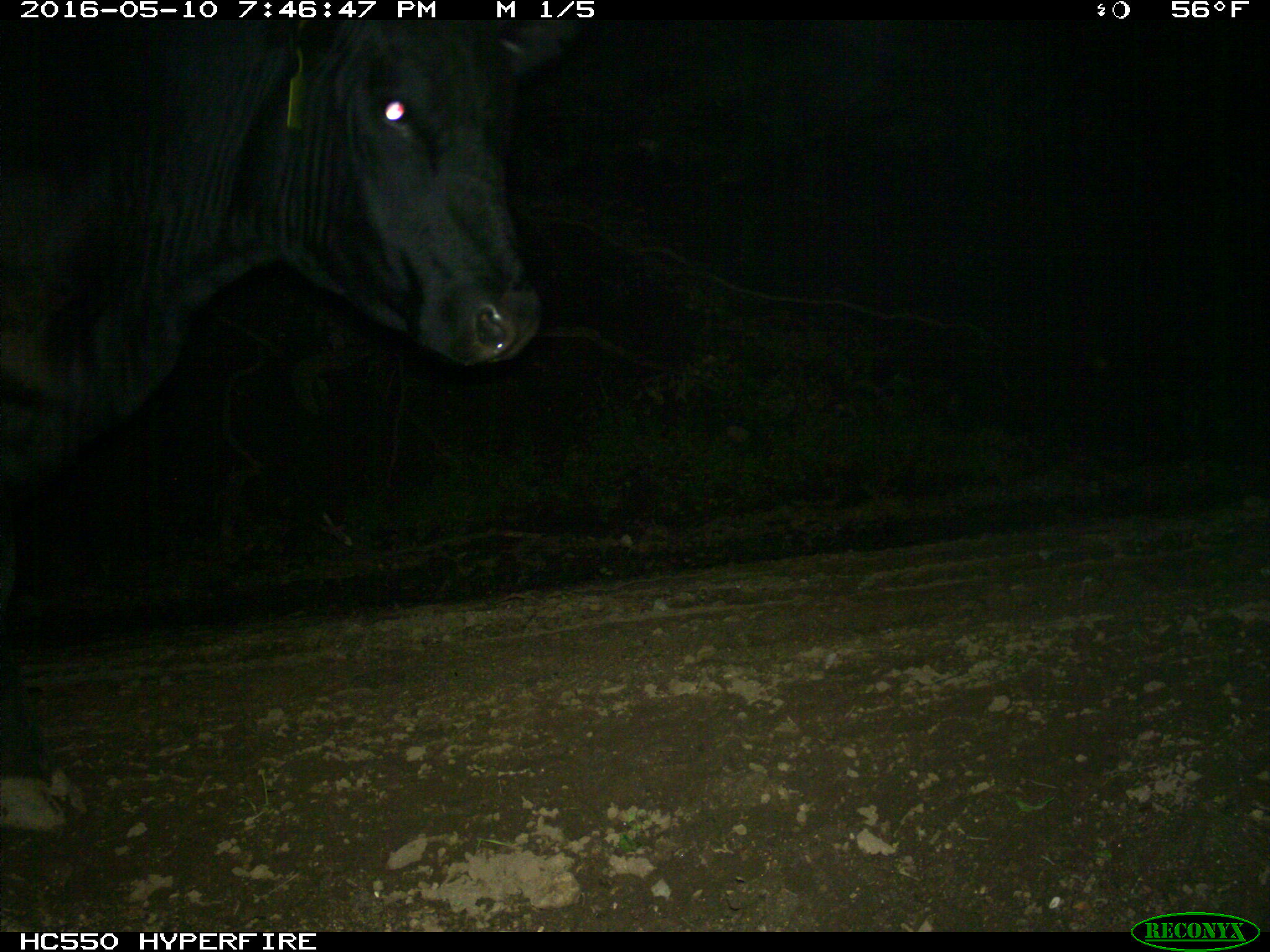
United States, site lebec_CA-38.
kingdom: Animalia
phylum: Chordata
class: Mammalia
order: Artiodactyla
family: Bovidae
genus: Bos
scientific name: Bos taurus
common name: domestic cow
Bos taurus (domestic cow).